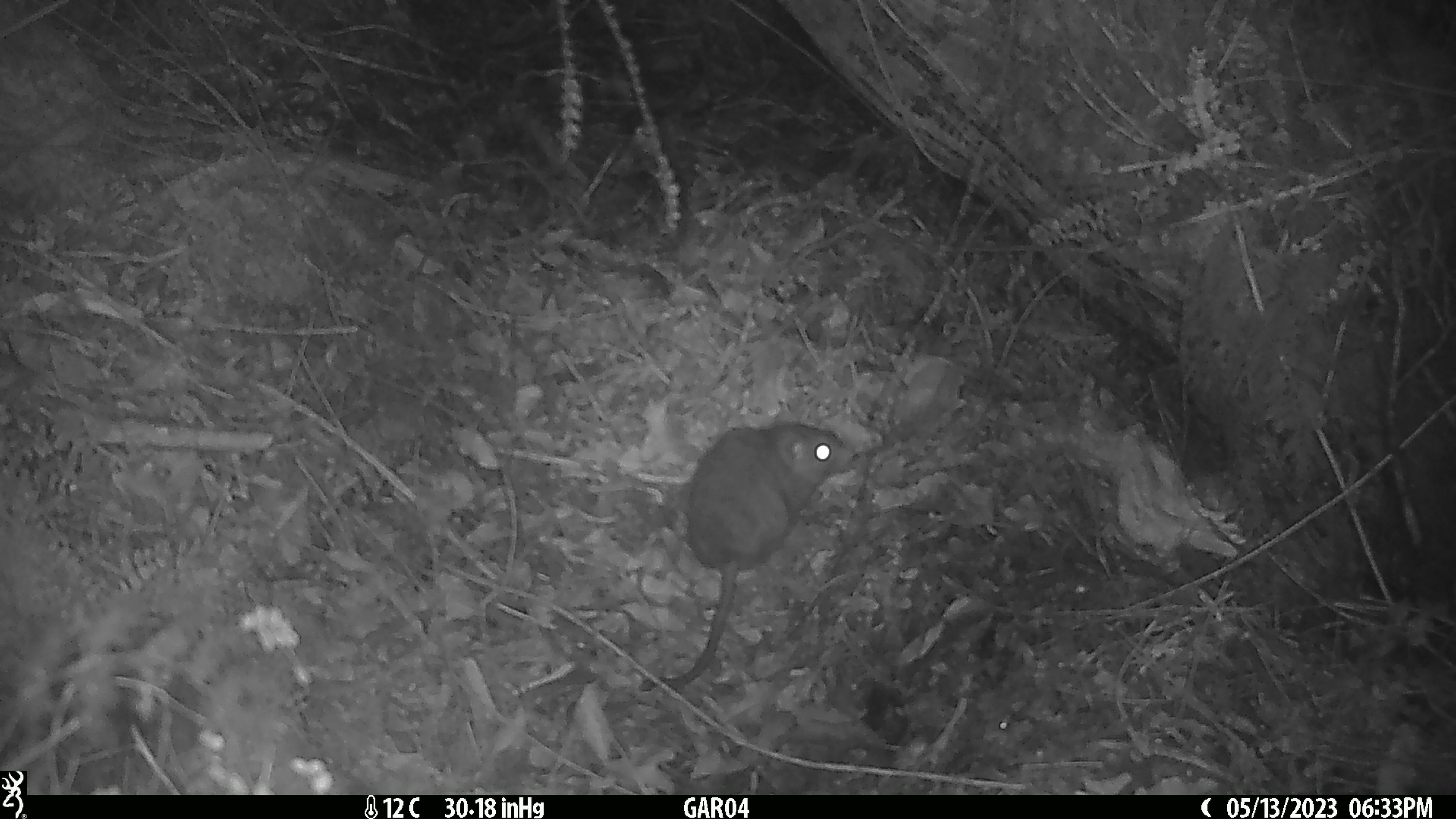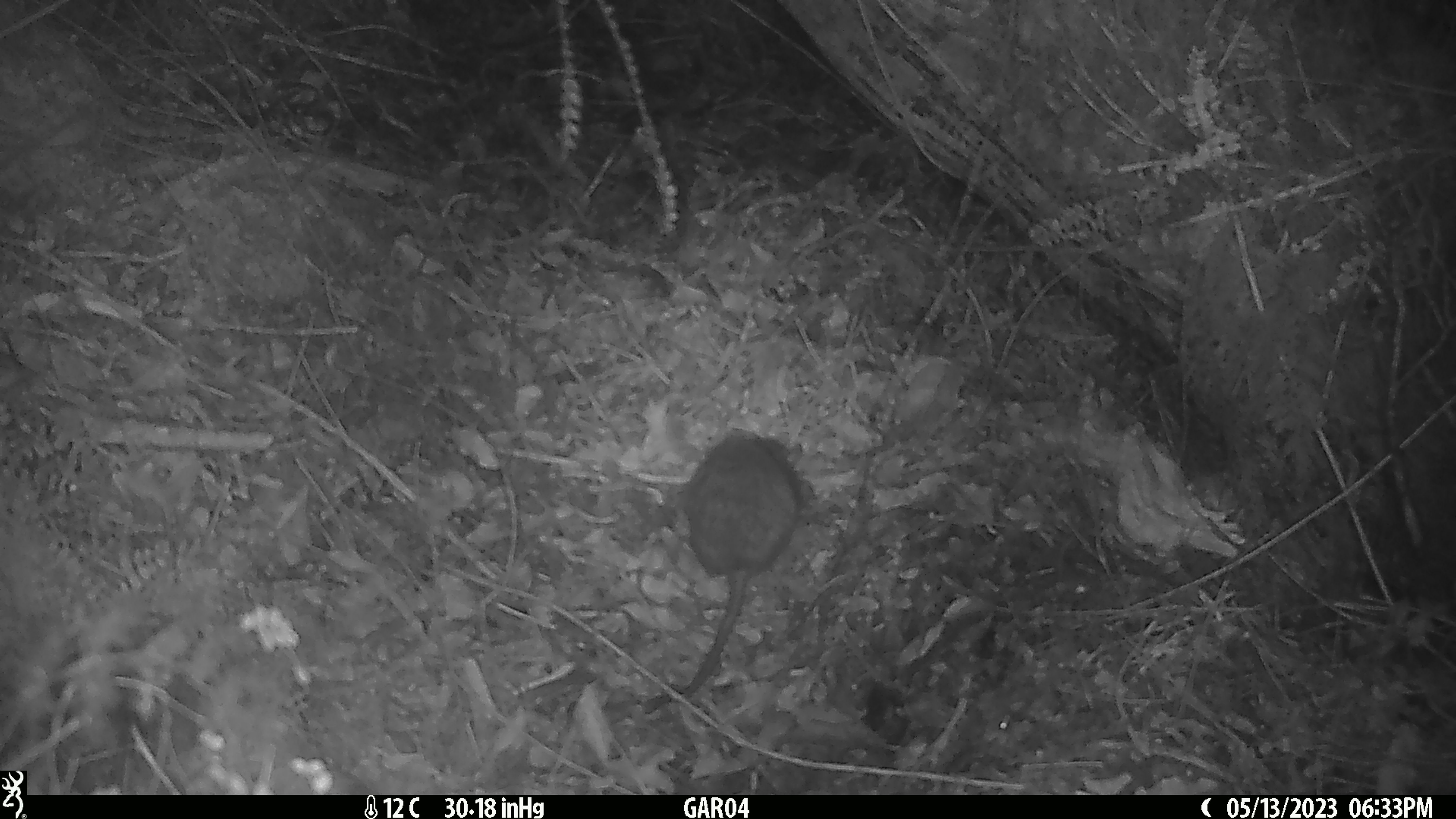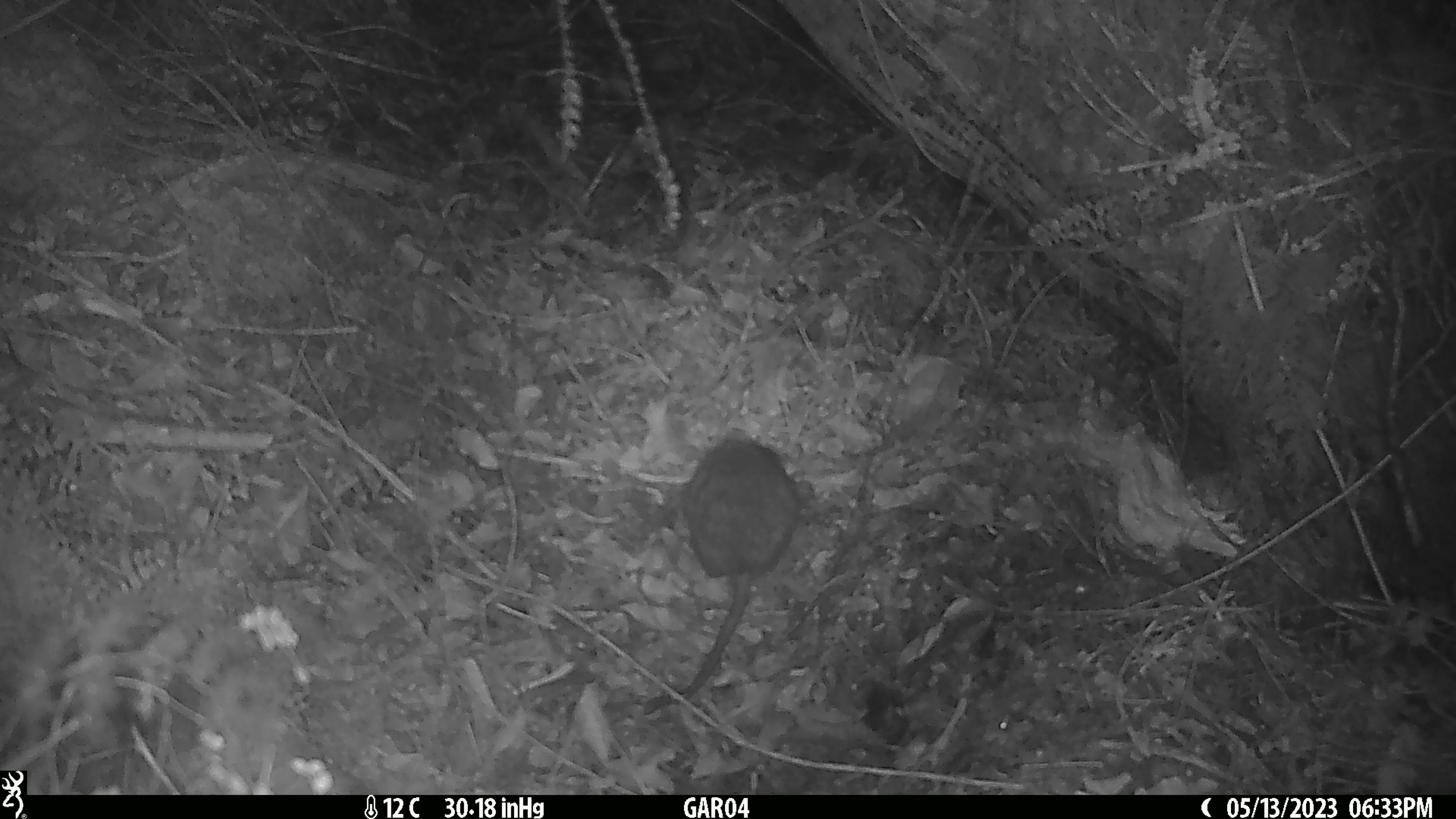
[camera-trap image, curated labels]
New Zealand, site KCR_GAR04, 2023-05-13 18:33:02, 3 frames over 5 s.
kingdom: Animalia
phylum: Chordata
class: Mammalia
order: Rodentia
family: Muridae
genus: Rattus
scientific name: Rattus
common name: rat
Rat (Rattus).